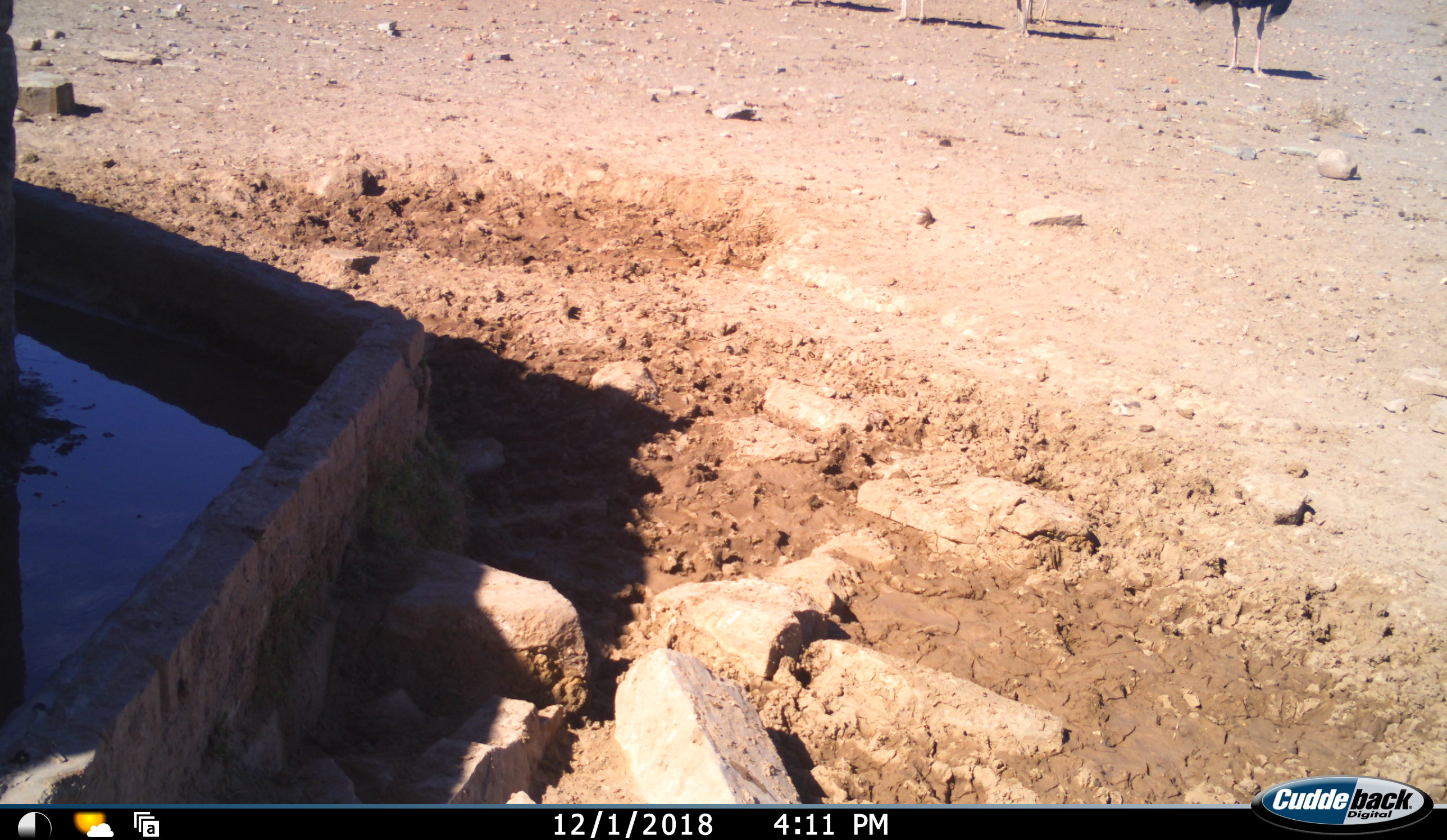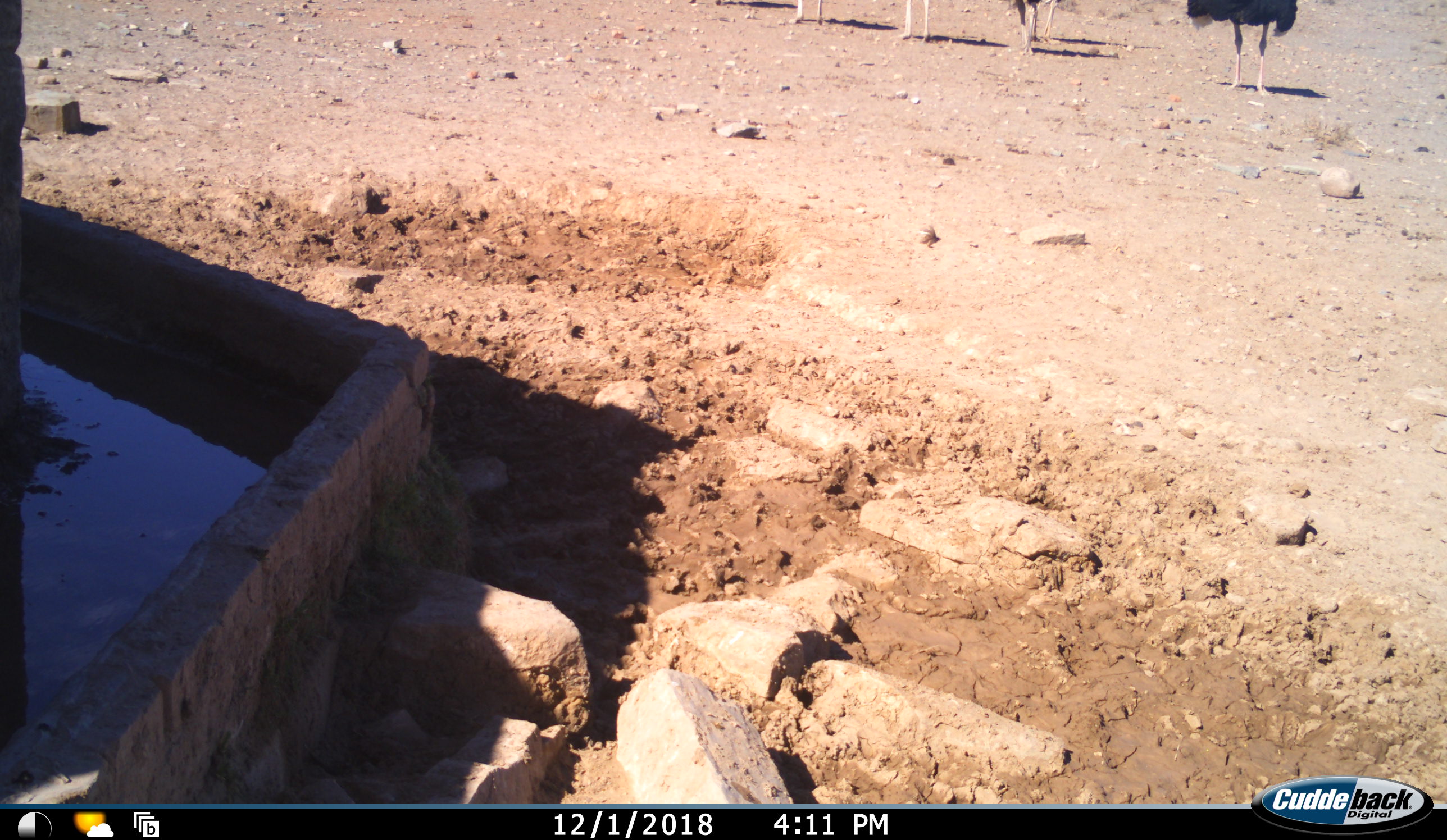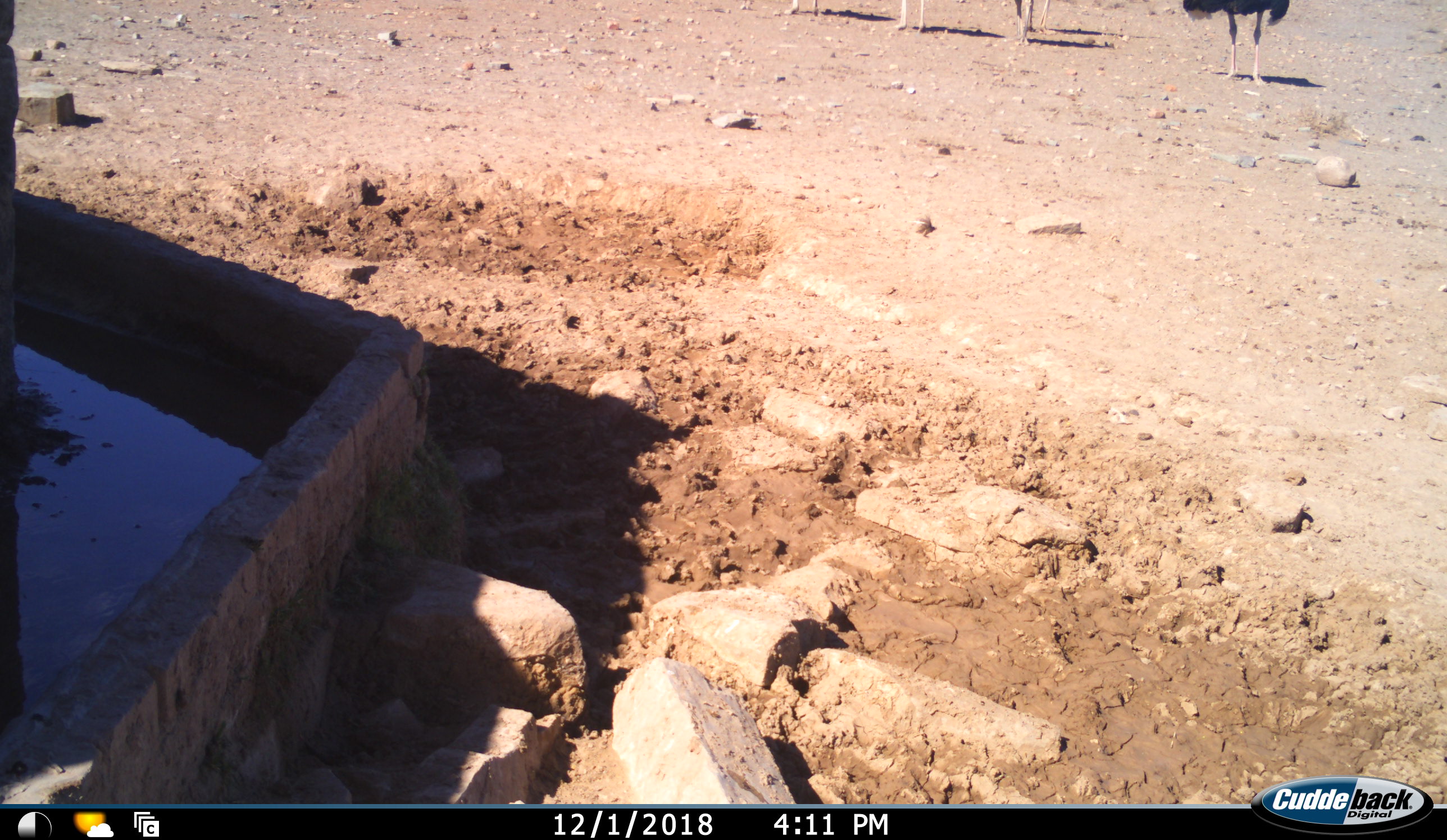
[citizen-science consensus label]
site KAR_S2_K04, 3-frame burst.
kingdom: Animalia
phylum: Chordata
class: Aves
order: Struthioniformes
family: Struthionidae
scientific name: Struthionidae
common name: ostrich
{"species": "ostrich (Struthionidae)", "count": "4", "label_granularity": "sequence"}